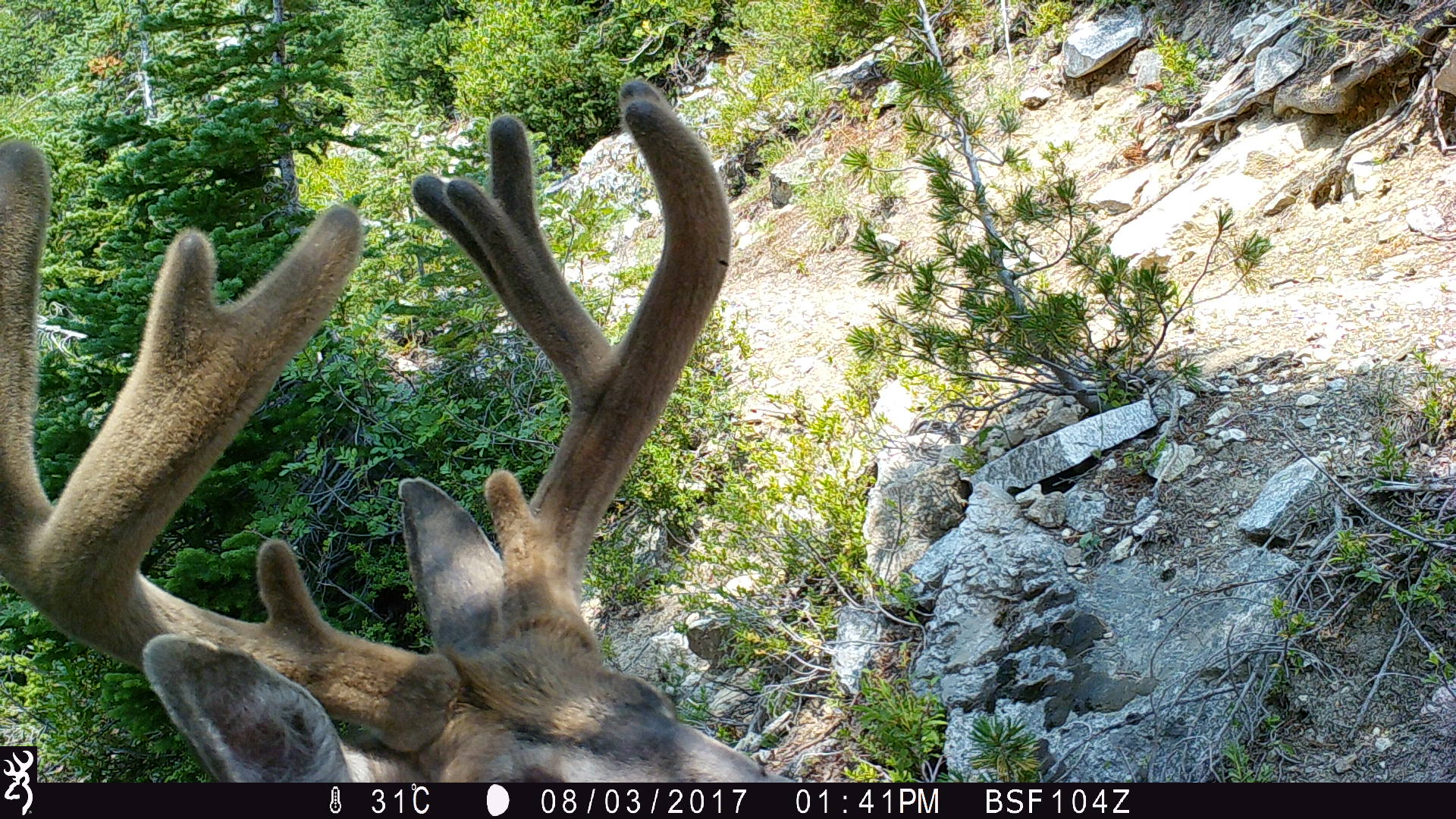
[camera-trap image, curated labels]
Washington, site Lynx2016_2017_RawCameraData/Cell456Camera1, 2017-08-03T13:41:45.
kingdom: Animalia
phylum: Chordata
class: Mammalia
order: Artiodactyla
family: Cervidae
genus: Odocoileus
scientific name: Odocoileus hemionus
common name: mule deer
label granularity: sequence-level